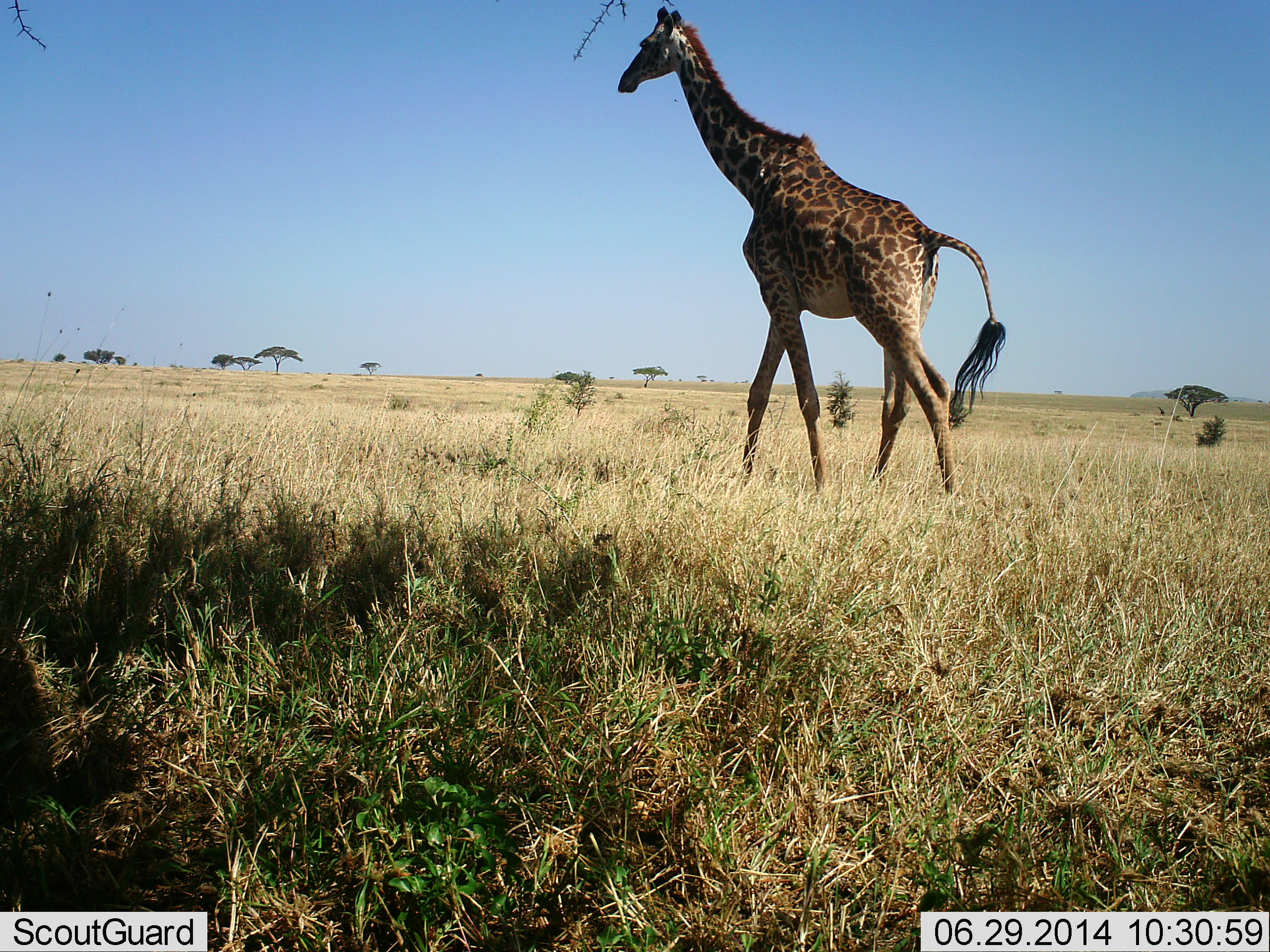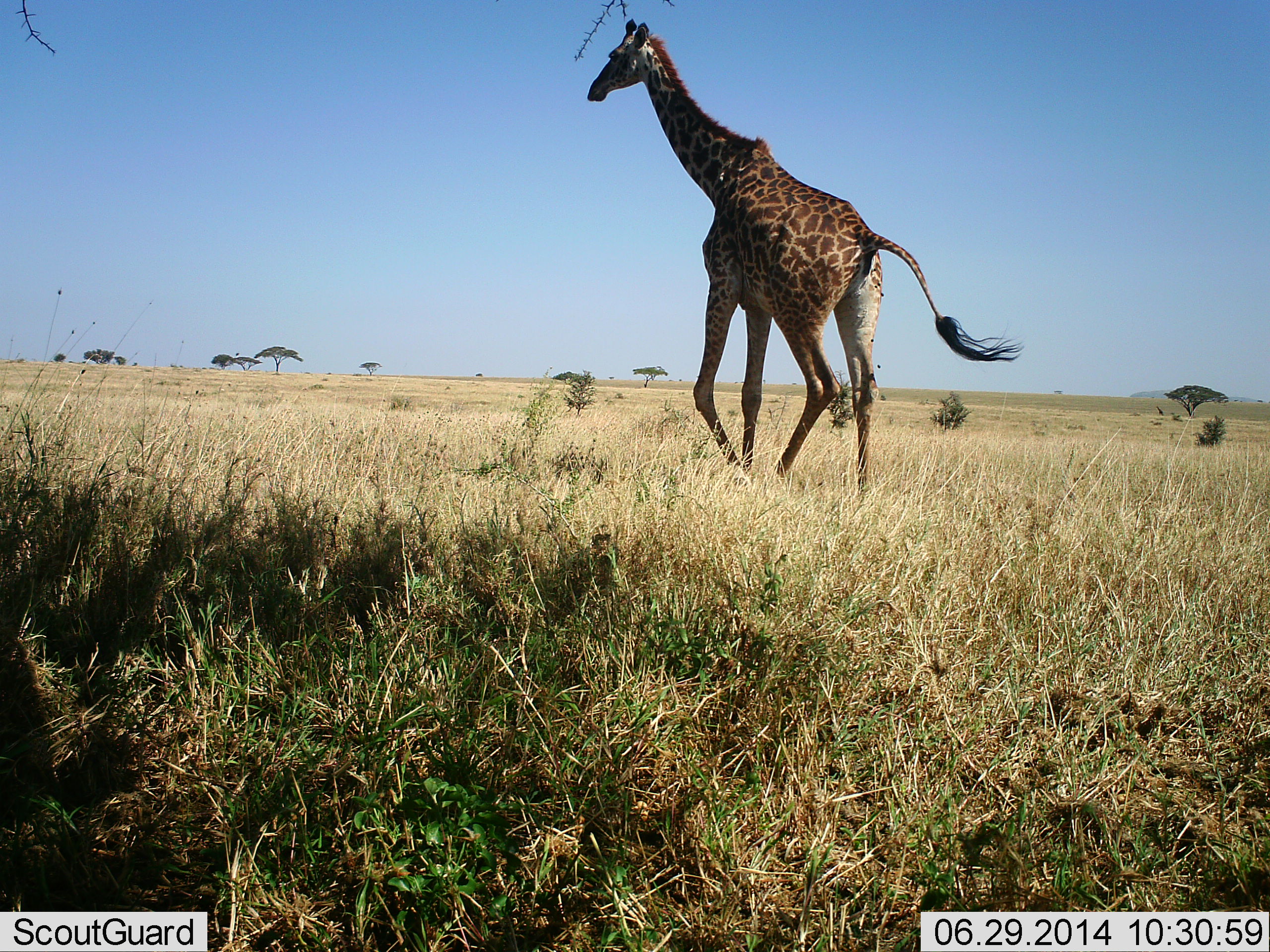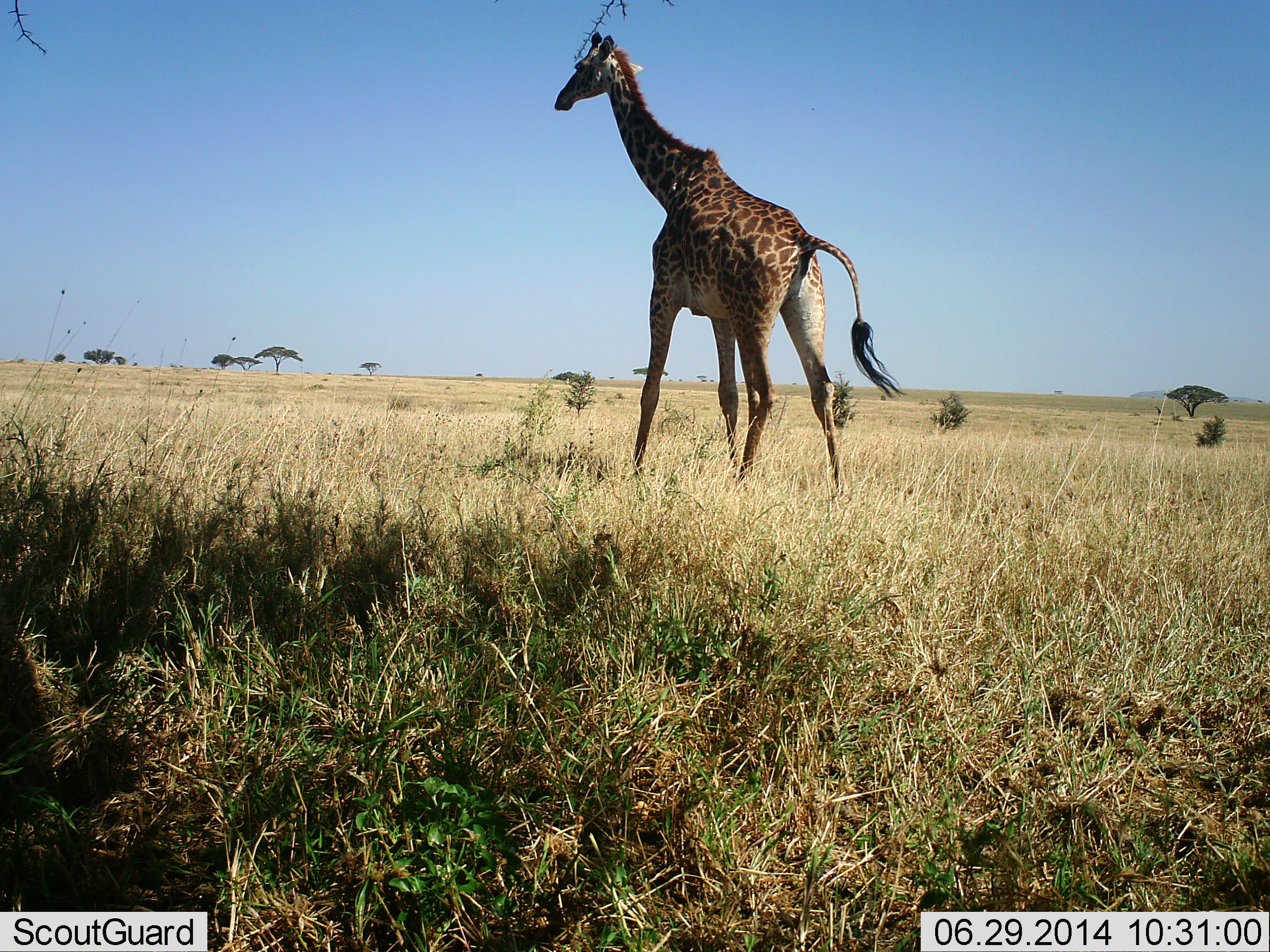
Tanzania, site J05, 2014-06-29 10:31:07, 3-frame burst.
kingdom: Animalia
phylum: Chordata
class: Mammalia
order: Artiodactyla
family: Giraffidae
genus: Giraffa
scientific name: Giraffa camelopardalis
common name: giraffe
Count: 1.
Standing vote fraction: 0%.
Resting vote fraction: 0%.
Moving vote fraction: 100%.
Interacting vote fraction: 0%.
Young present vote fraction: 0%.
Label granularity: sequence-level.